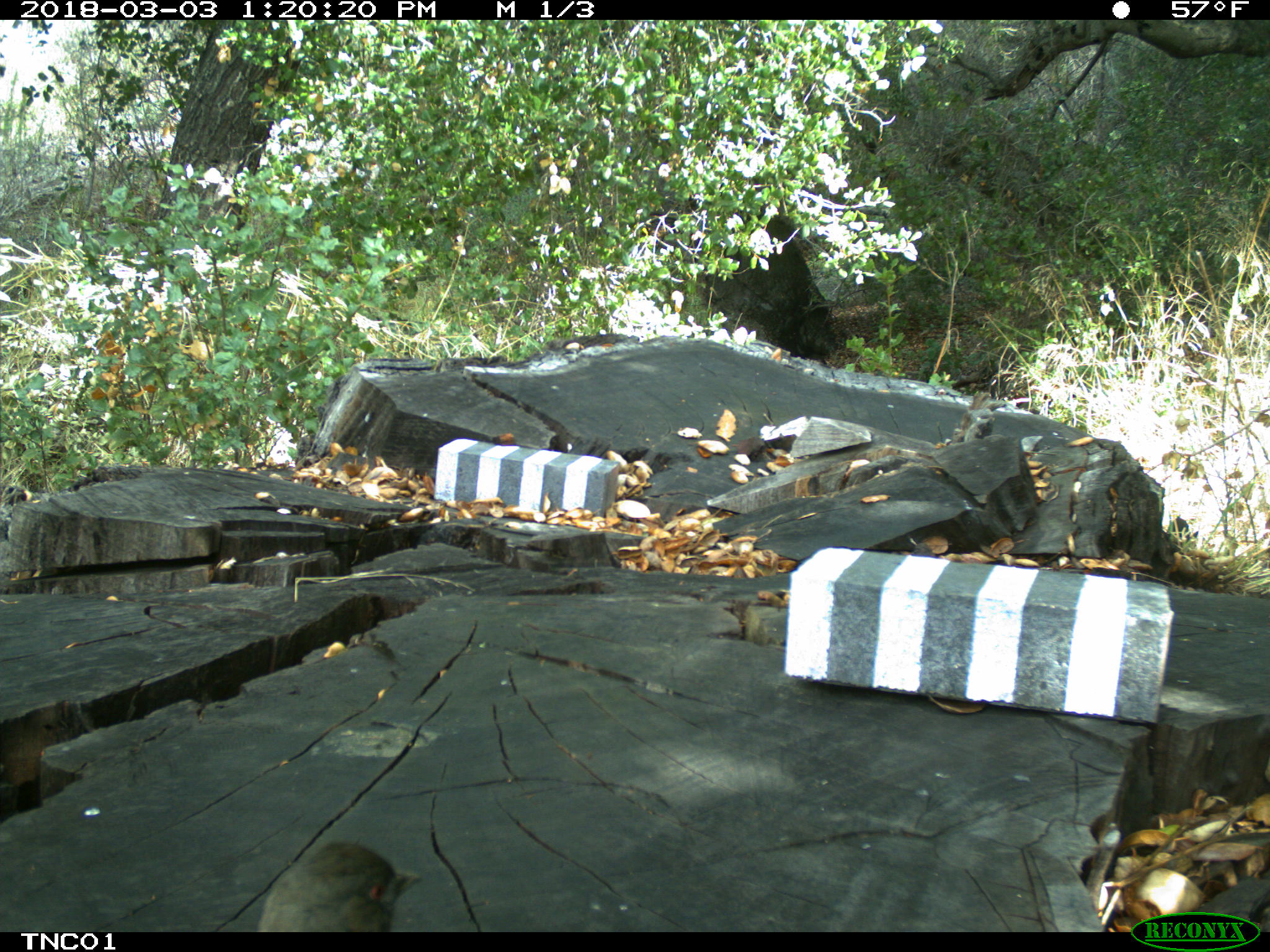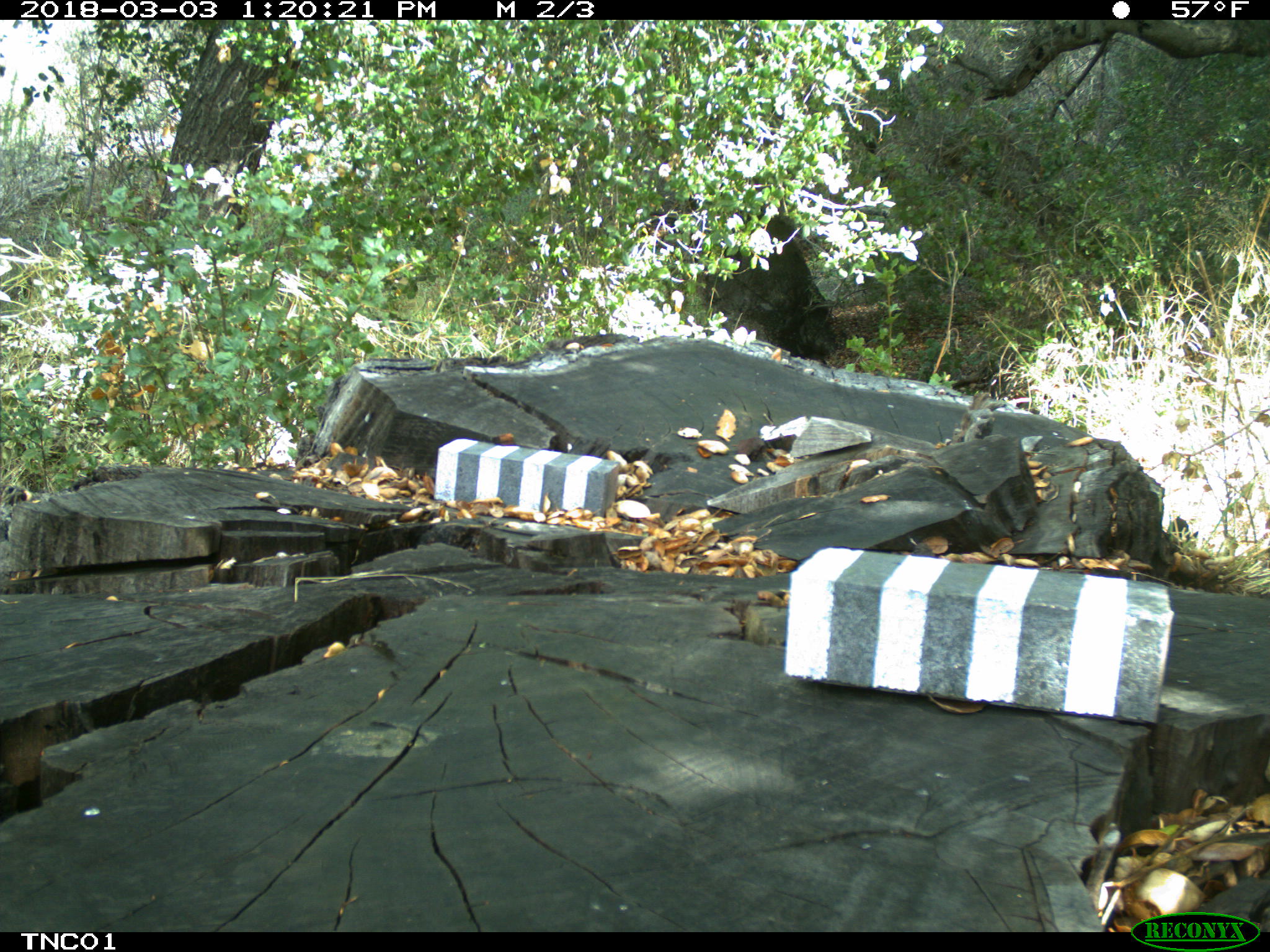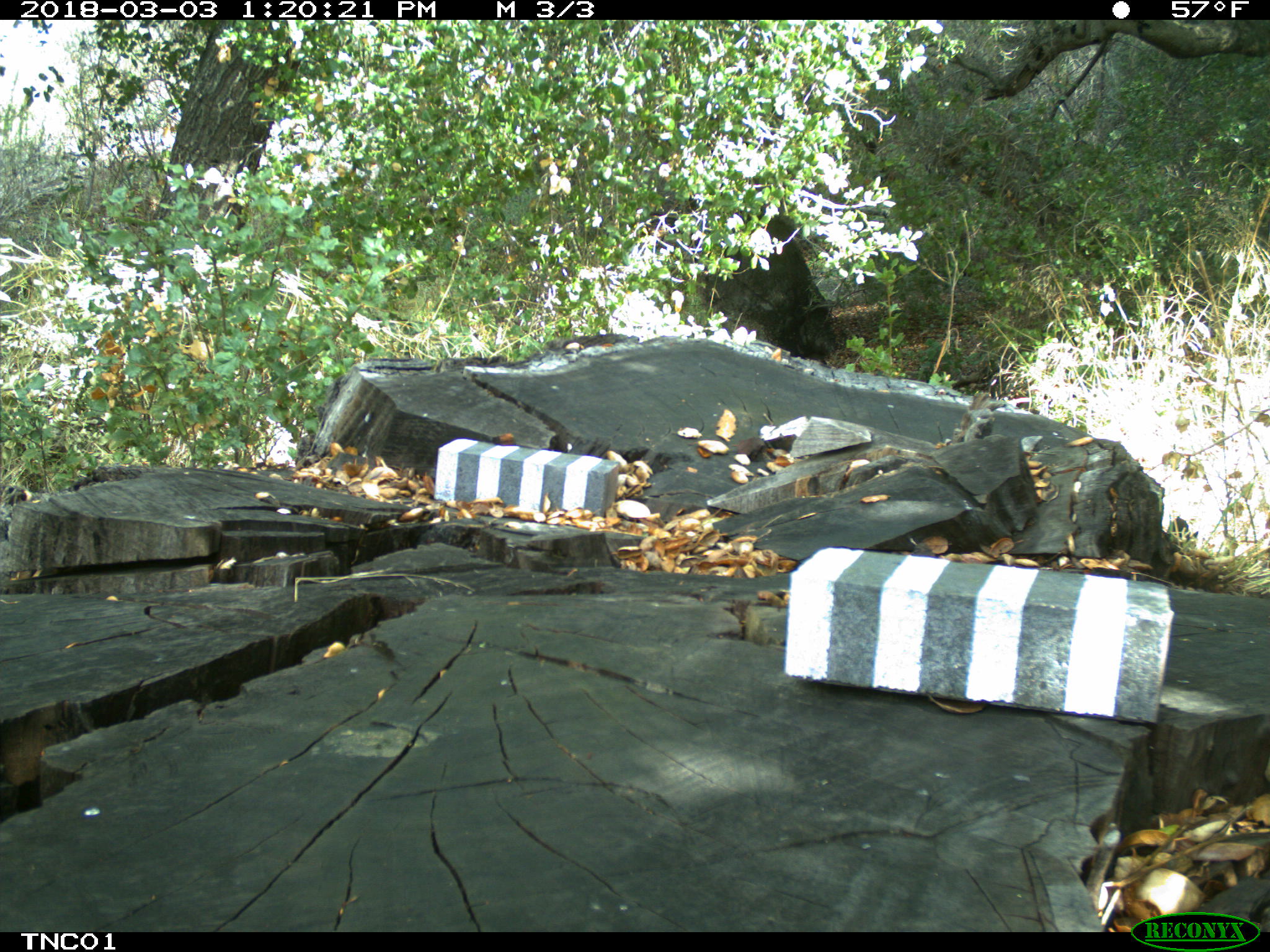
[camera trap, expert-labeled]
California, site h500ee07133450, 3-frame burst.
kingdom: Animalia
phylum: Chordata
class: Aves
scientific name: Aves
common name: bird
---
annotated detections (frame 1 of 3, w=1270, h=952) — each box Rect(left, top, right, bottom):
bird: Rect(260, 842, 422, 932)